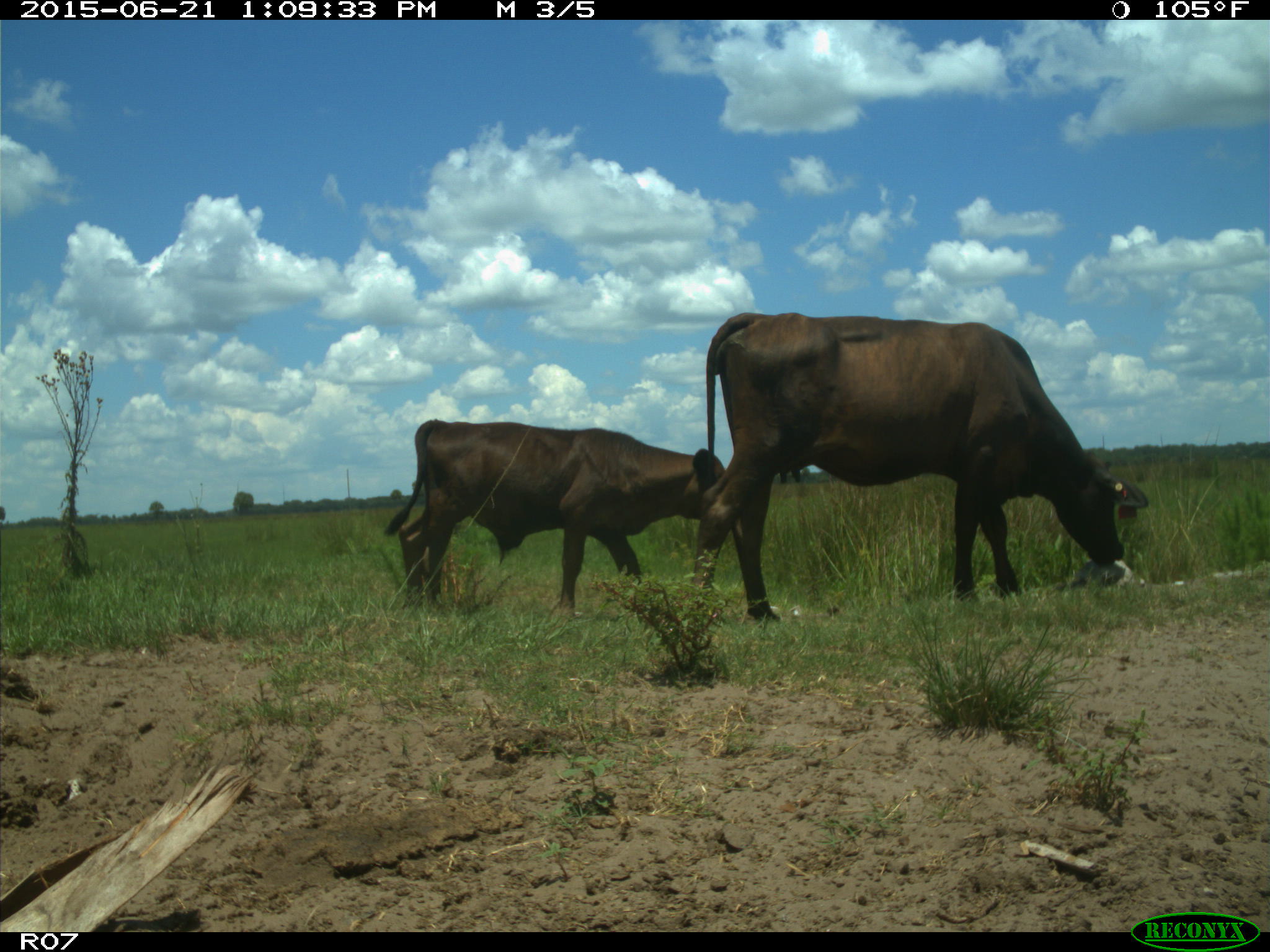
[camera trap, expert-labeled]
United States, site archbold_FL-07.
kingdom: Animalia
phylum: Chordata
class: Mammalia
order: Artiodactyla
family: Bovidae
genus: Bos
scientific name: Bos taurus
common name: domestic cow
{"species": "Bos taurus (domestic cow)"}